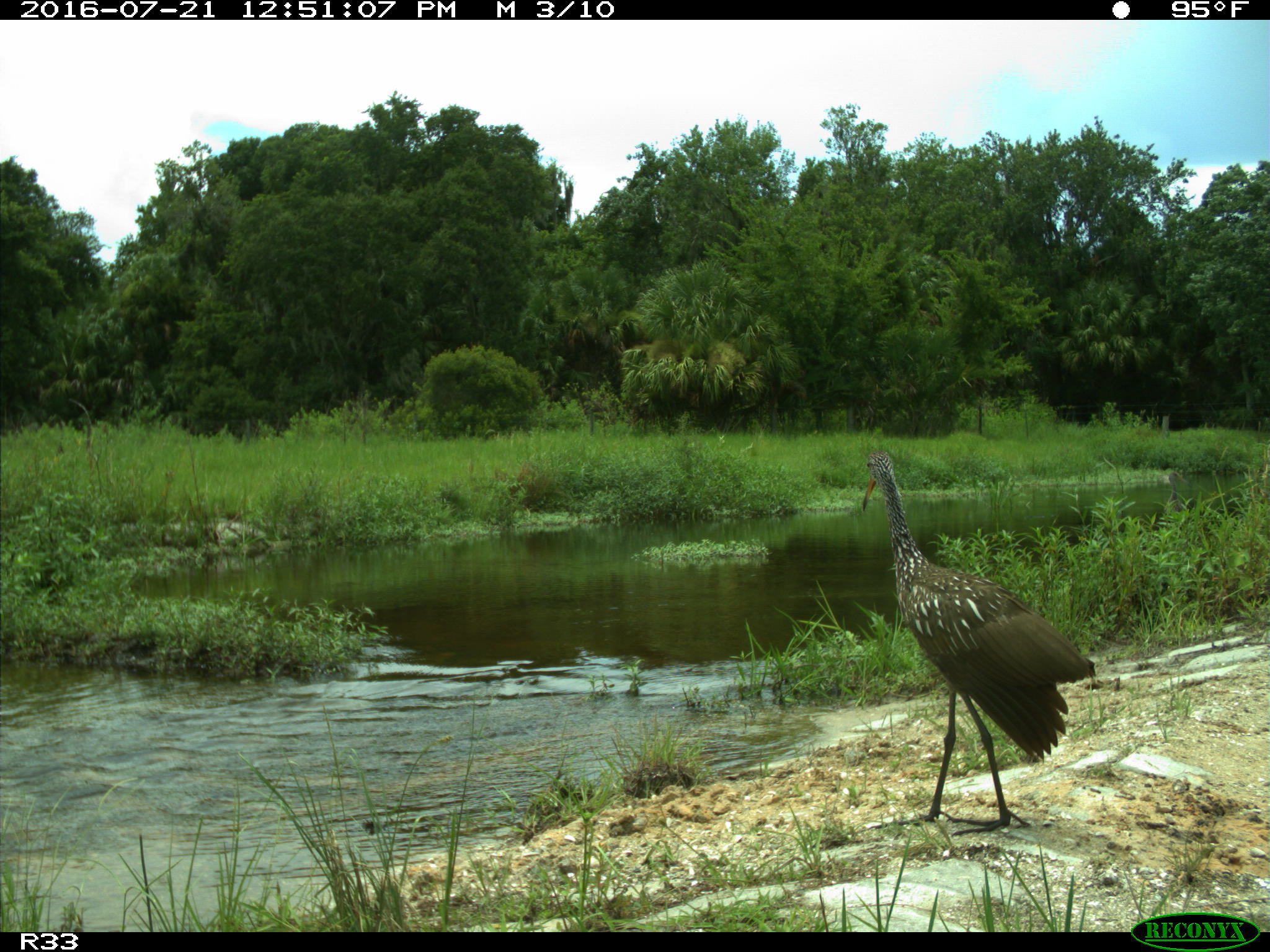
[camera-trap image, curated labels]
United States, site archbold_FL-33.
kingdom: Animalia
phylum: Chordata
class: Aves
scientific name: Aves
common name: birds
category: unidentified bird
Unidentified bird (birds) (Aves).